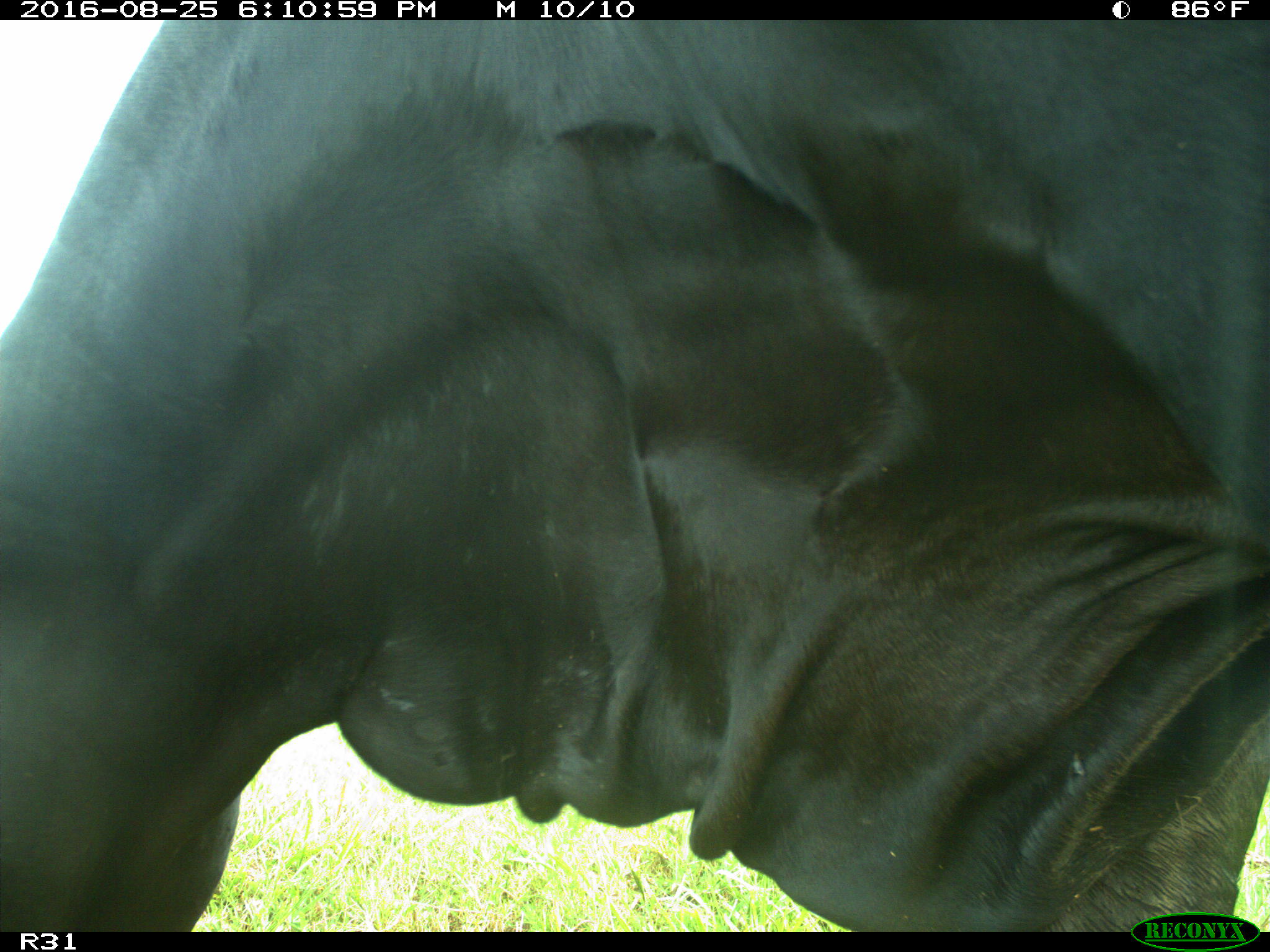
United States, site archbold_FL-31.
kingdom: Animalia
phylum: Chordata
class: Mammalia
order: Artiodactyla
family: Bovidae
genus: Bos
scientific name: Bos taurus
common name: domestic cow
Bos taurus (domestic cow).